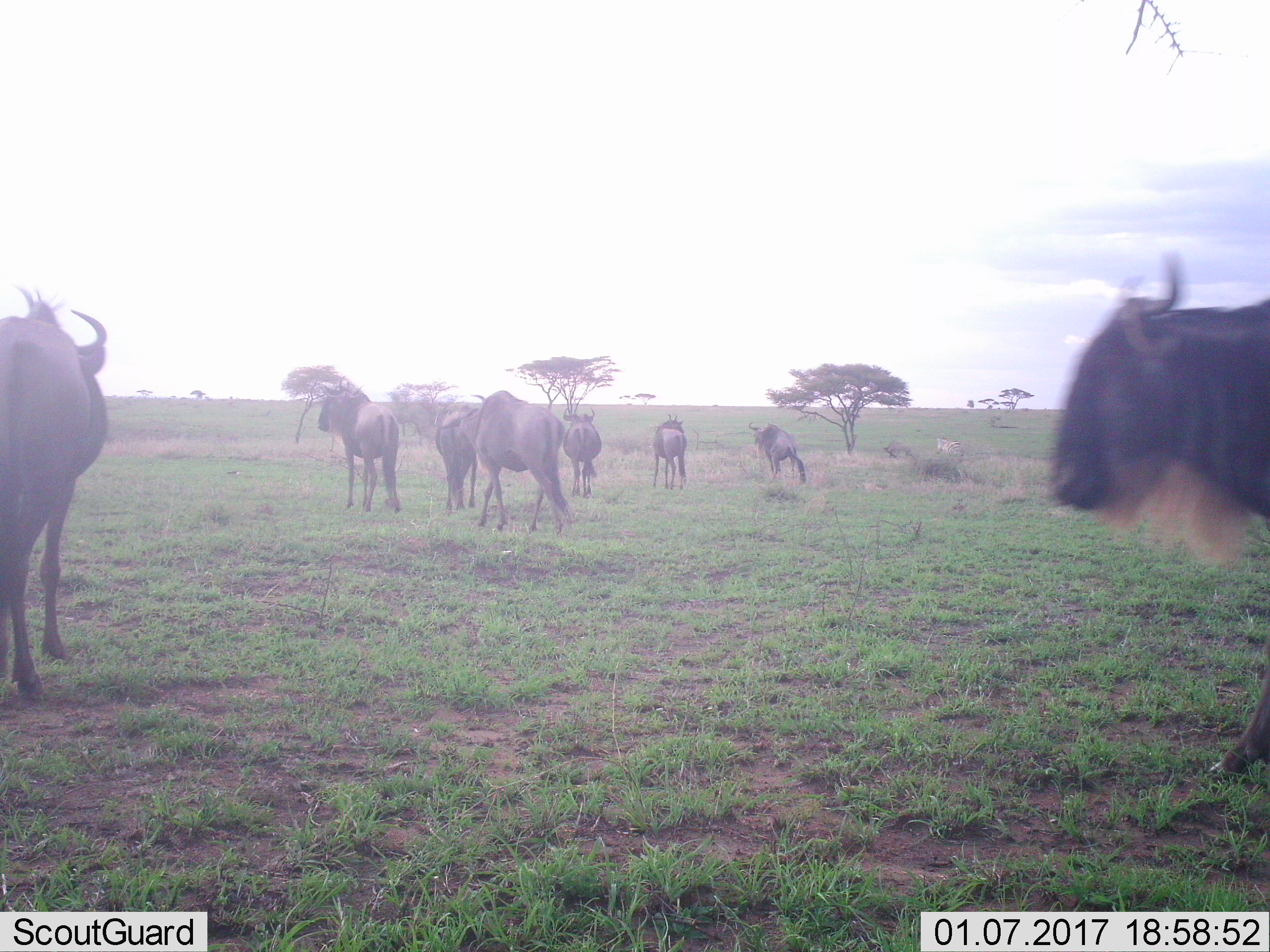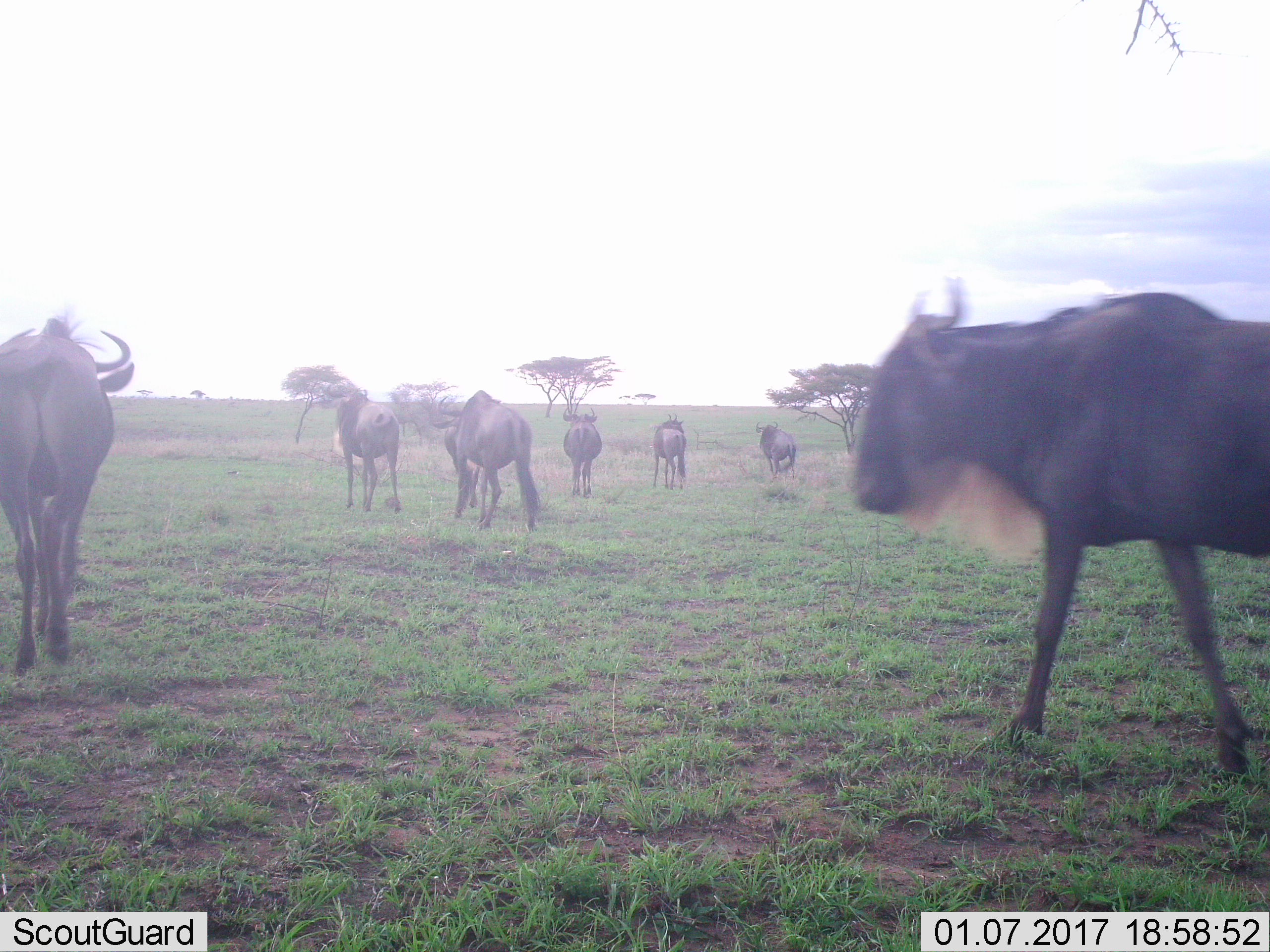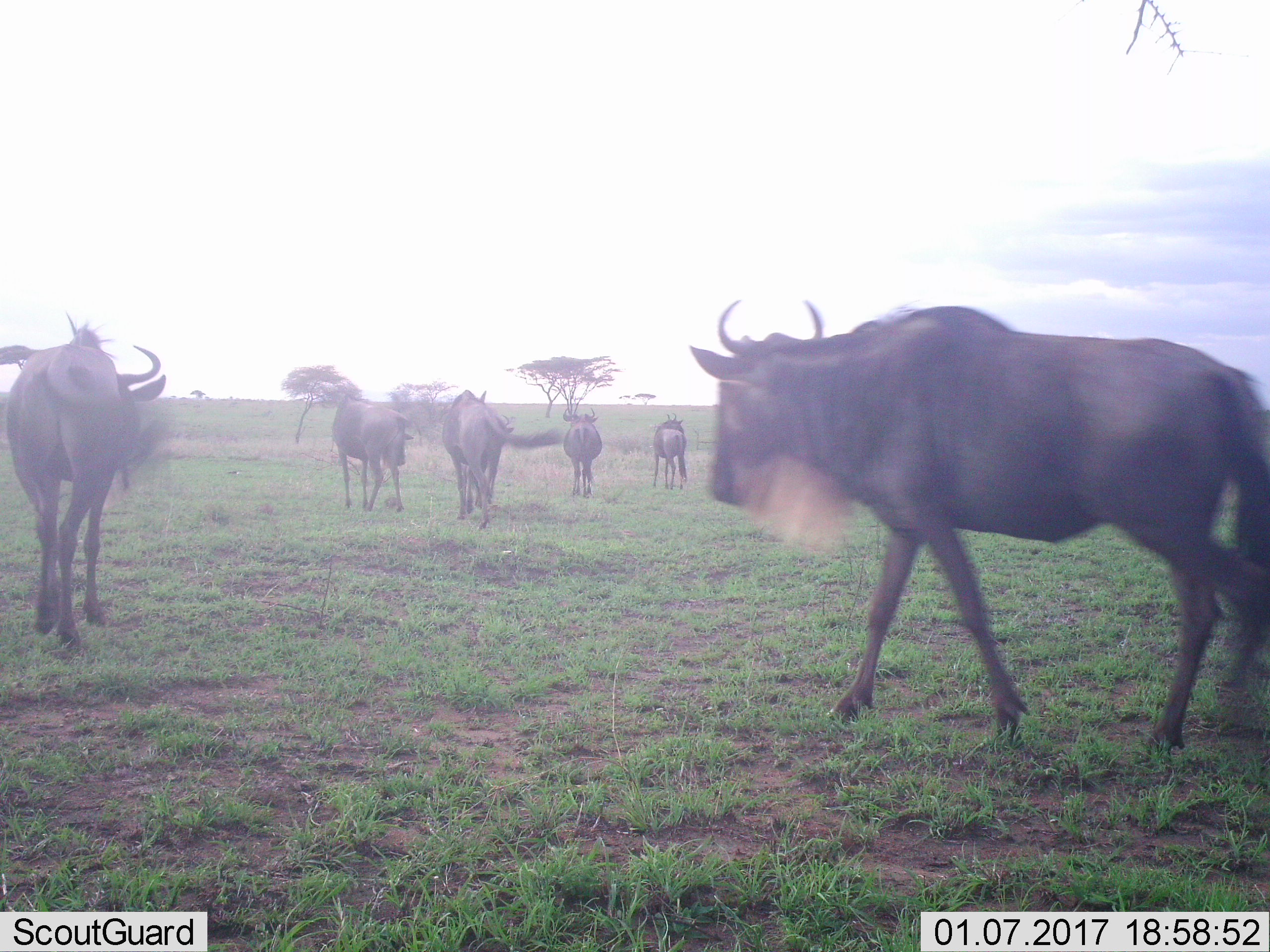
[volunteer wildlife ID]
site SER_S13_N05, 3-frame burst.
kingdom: Animalia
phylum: Chordata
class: Mammalia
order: Artiodactyla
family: Bovidae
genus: Connochaetes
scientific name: Connochaetes taurinus taurinus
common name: blue wildebeest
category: wildebeestblue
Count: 8.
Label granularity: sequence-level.